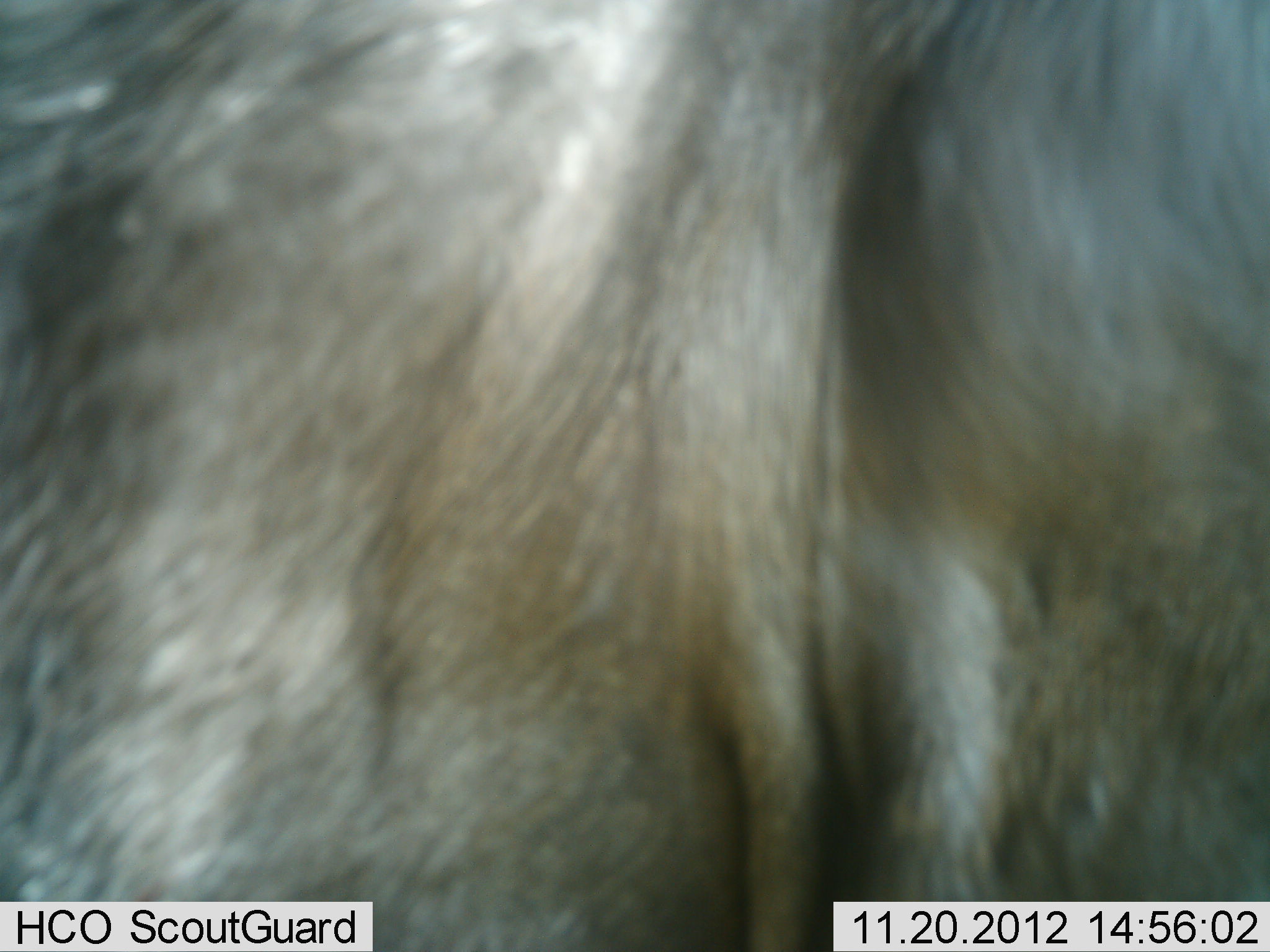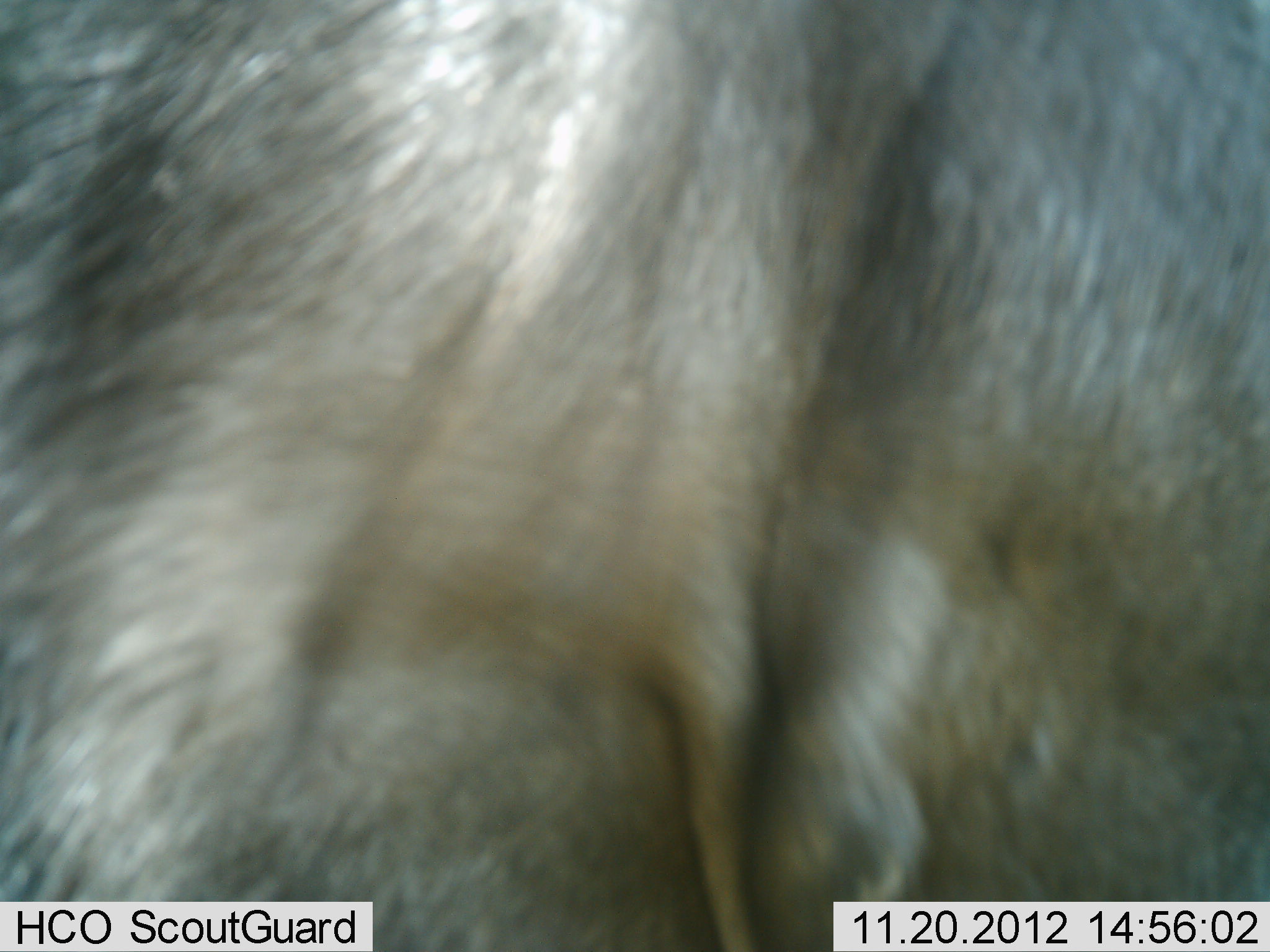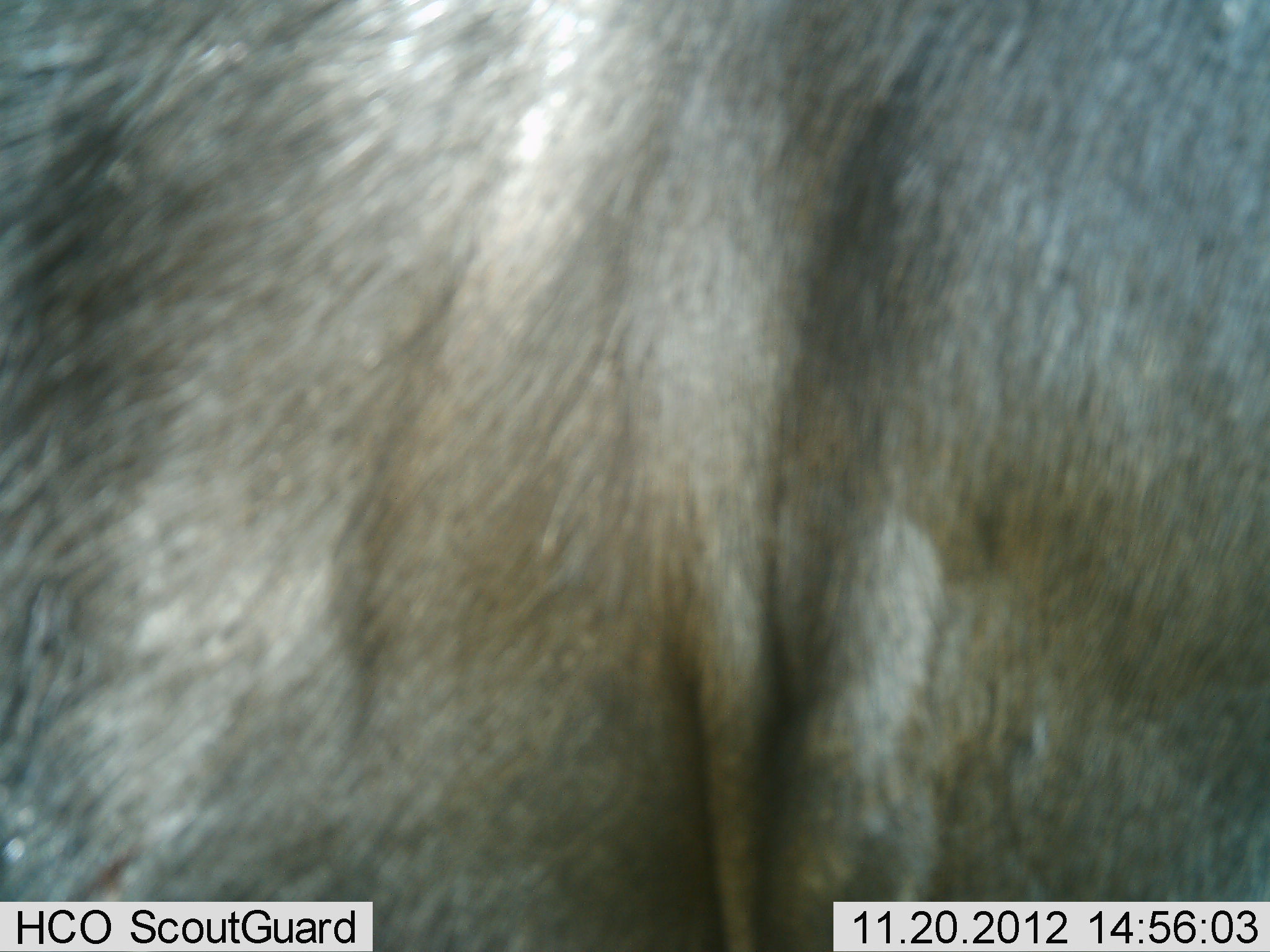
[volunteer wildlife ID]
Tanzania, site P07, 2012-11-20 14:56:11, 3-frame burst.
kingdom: Animalia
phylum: Chordata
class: Mammalia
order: Artiodactyla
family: Bovidae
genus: Connochaetes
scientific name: Connochaetes taurinus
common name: blue wildebeest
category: wildebeest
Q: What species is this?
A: Wildebeest (blue wildebeest) (Connochaetes taurinus).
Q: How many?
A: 1.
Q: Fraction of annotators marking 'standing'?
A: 100%.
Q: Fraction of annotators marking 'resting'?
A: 0%.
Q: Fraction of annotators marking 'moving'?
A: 0%.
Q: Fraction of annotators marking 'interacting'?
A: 0%.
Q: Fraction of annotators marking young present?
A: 0%.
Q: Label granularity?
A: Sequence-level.